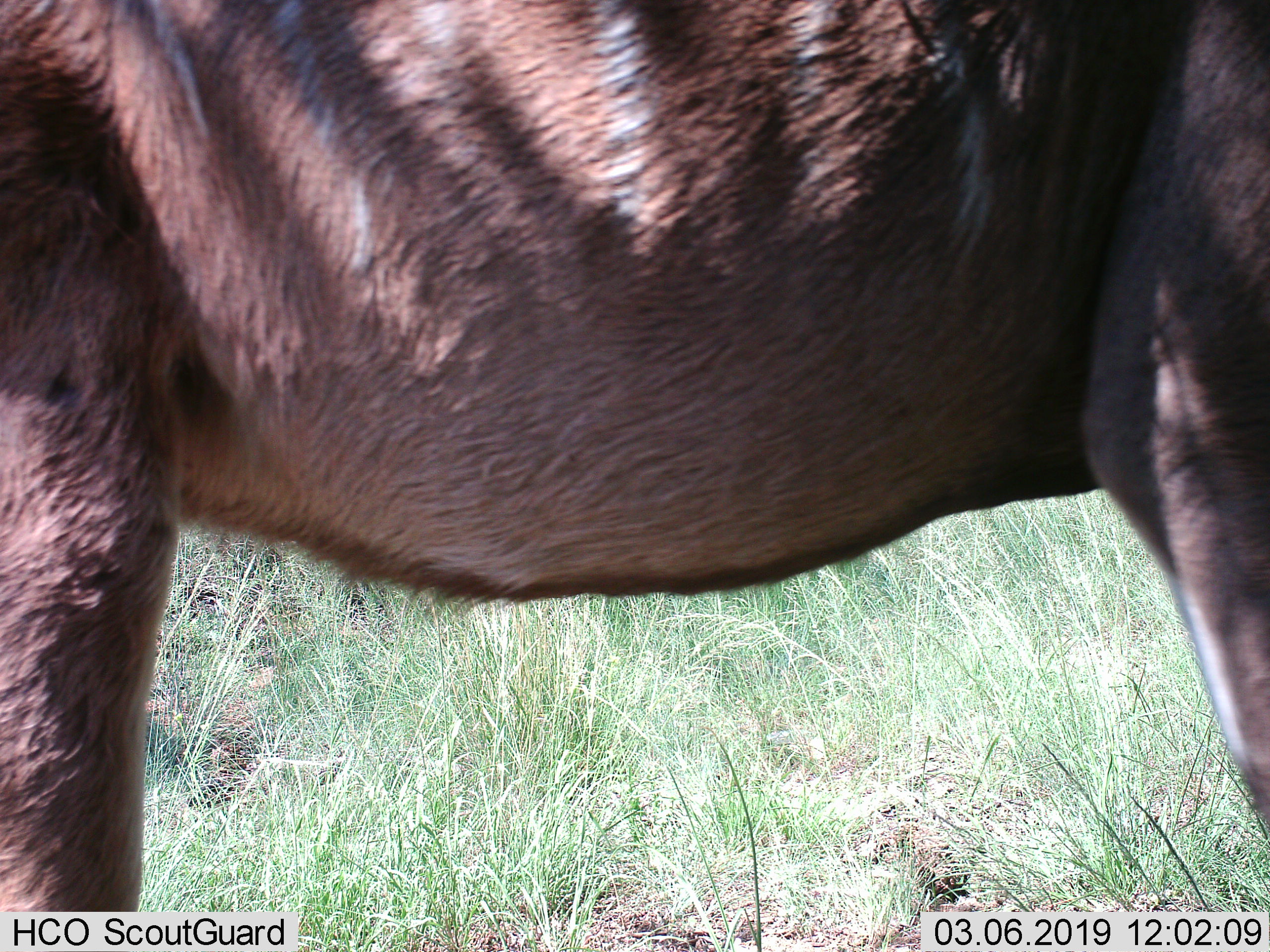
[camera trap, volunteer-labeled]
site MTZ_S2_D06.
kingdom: Animalia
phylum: Chordata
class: Mammalia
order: Artiodactyla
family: Bovidae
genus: Tragelaphus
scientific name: Tragelaphus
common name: kudu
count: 1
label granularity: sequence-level